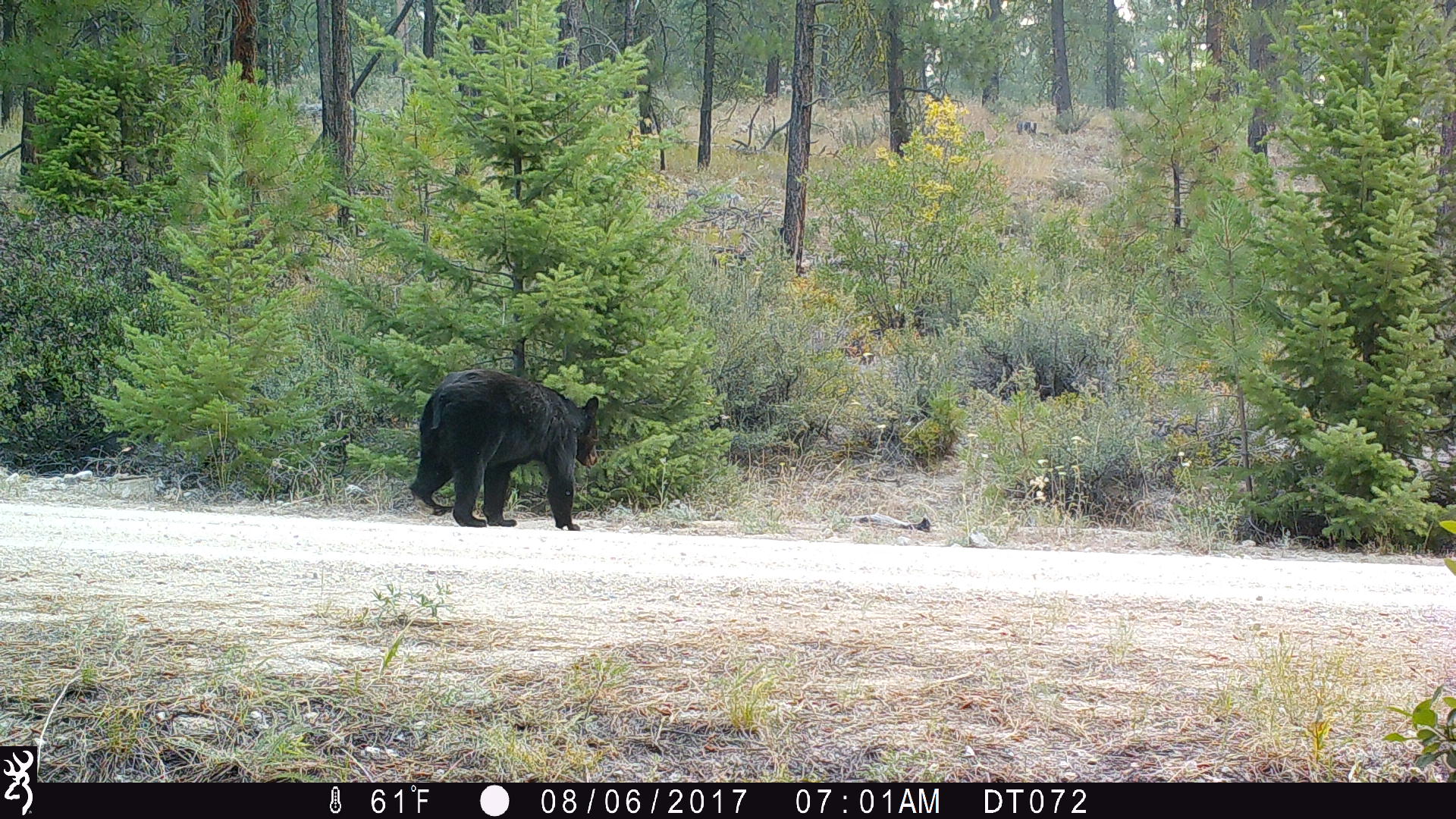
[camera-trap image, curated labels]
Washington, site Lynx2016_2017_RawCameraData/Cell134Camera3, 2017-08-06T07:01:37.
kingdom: Animalia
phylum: Chordata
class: Mammalia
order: Carnivora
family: Ursidae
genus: Ursus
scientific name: Ursus americanus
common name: american black bear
Ursus americanus (american black bear). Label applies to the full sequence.